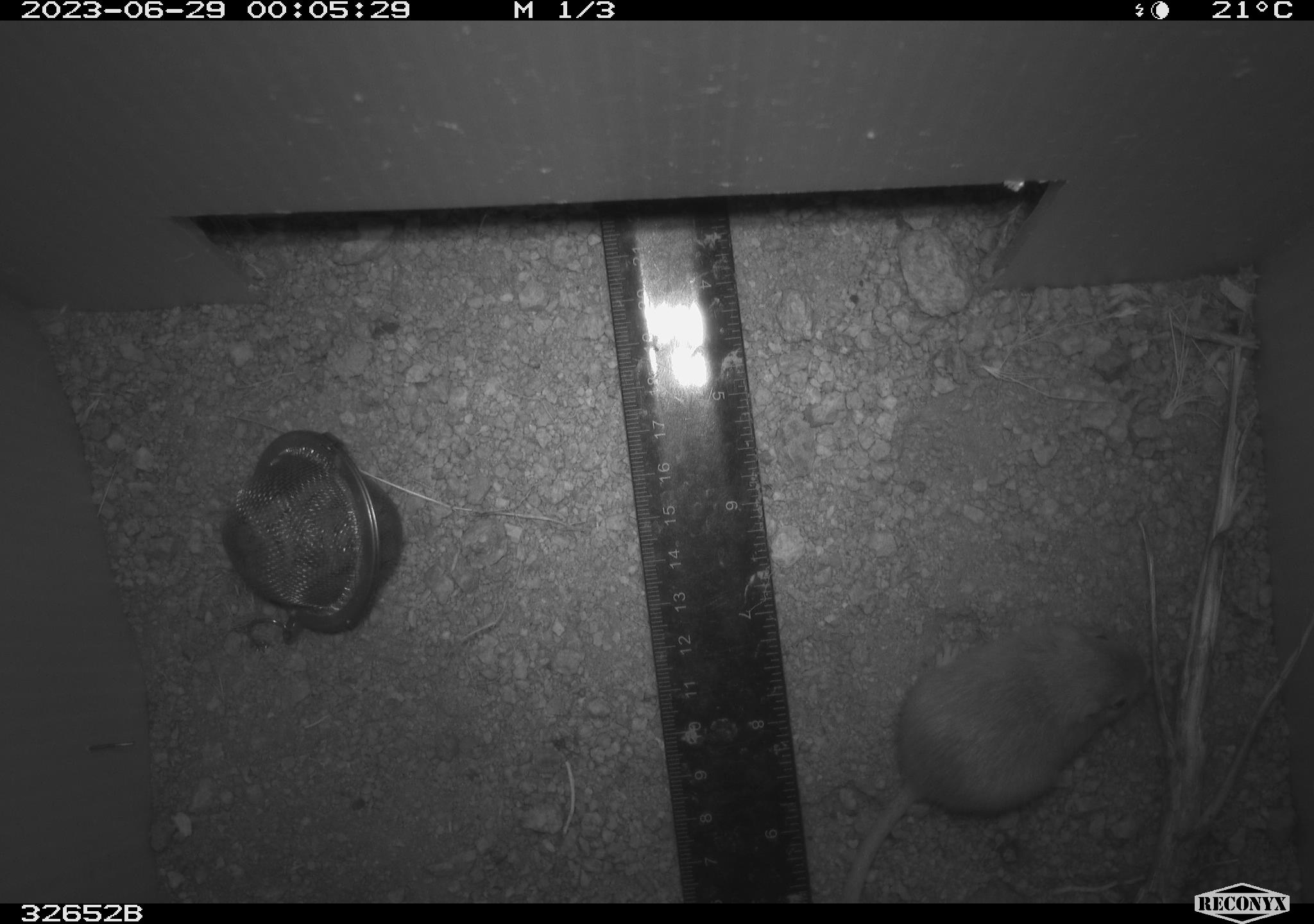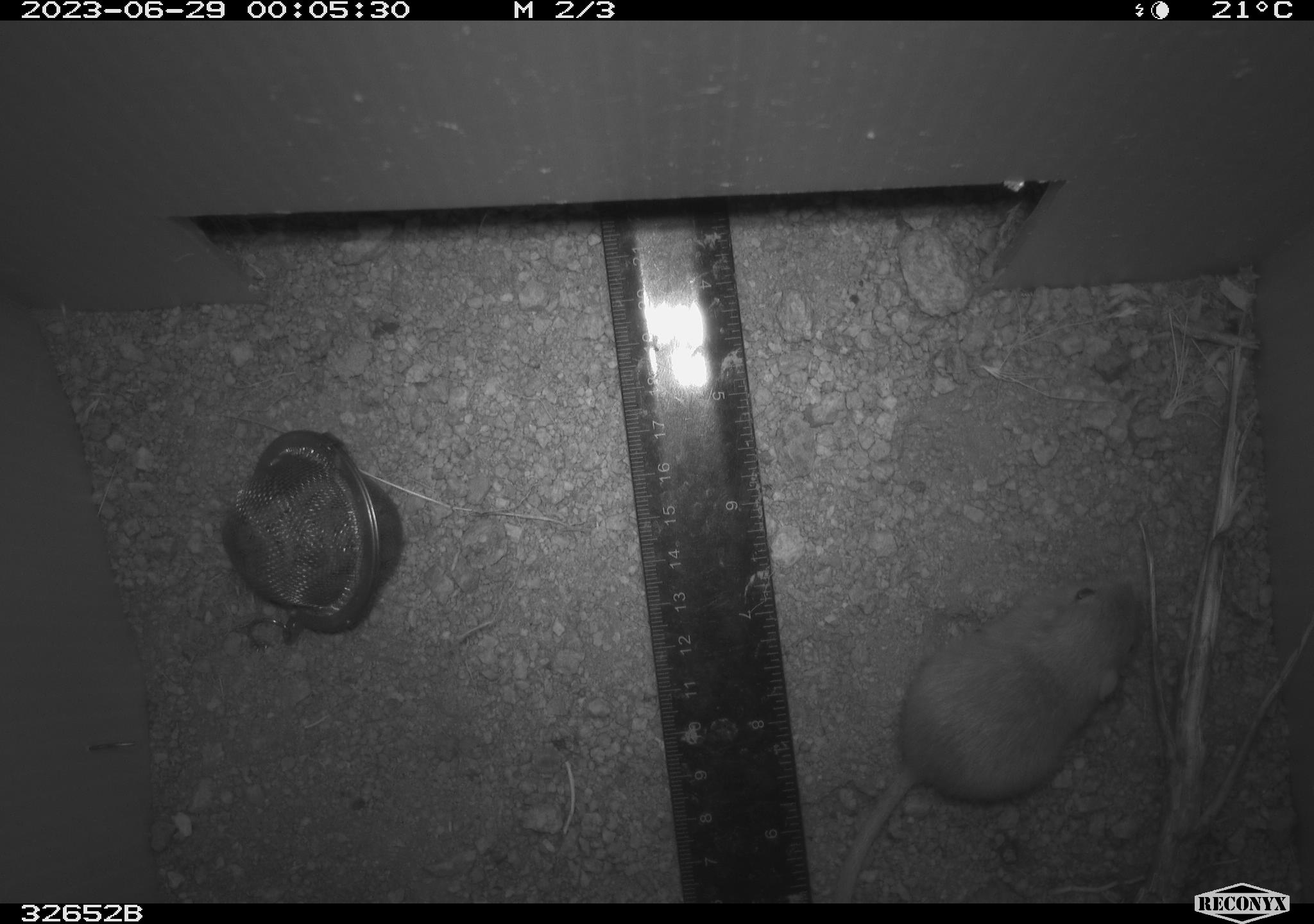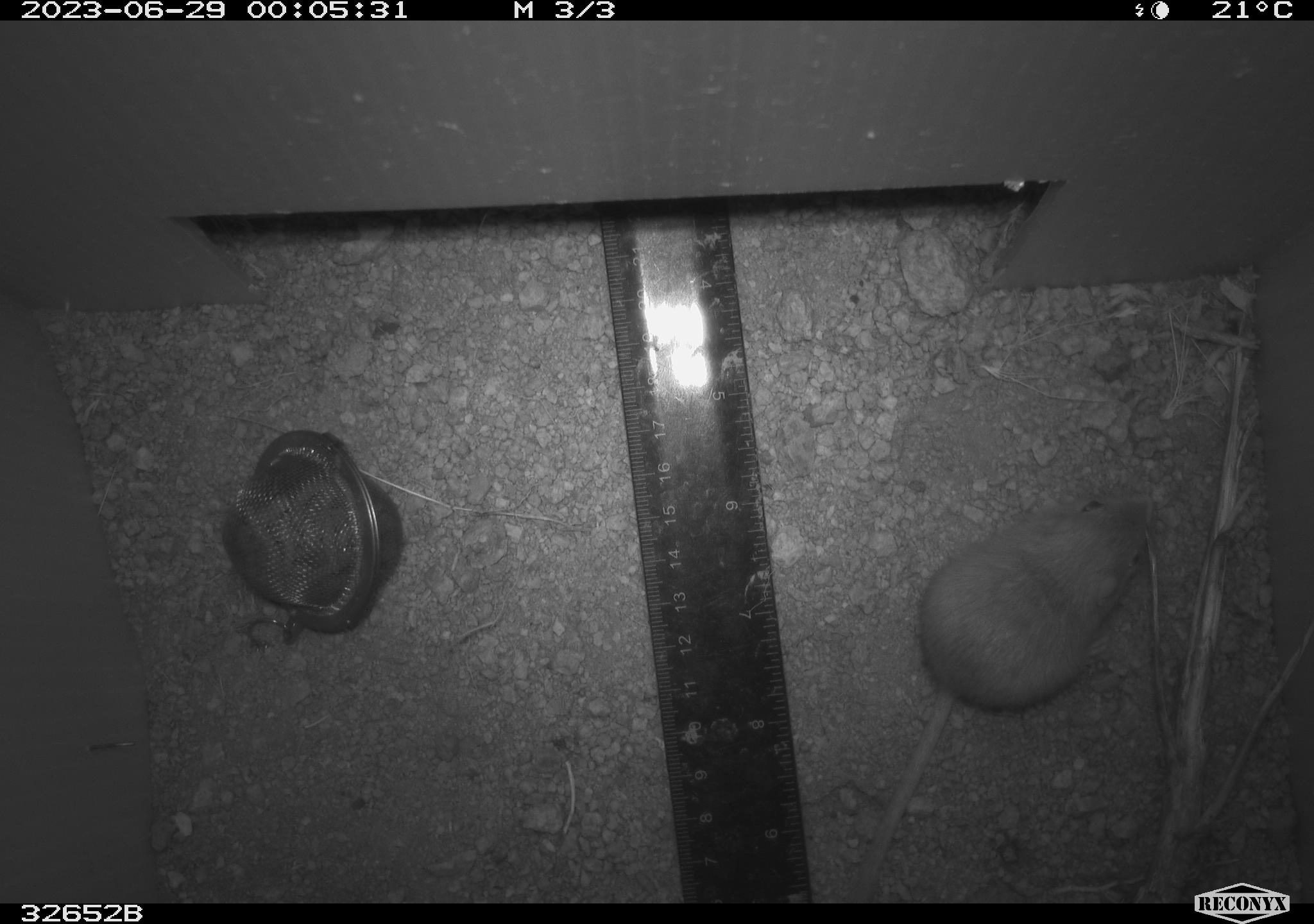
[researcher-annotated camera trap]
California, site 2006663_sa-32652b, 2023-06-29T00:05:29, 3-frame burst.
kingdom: Animalia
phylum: Chordata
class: Mammalia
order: Rodentia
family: Heteromyidae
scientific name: Heteromyidae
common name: kangaroo rats and pocket mice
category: heteromyidae family